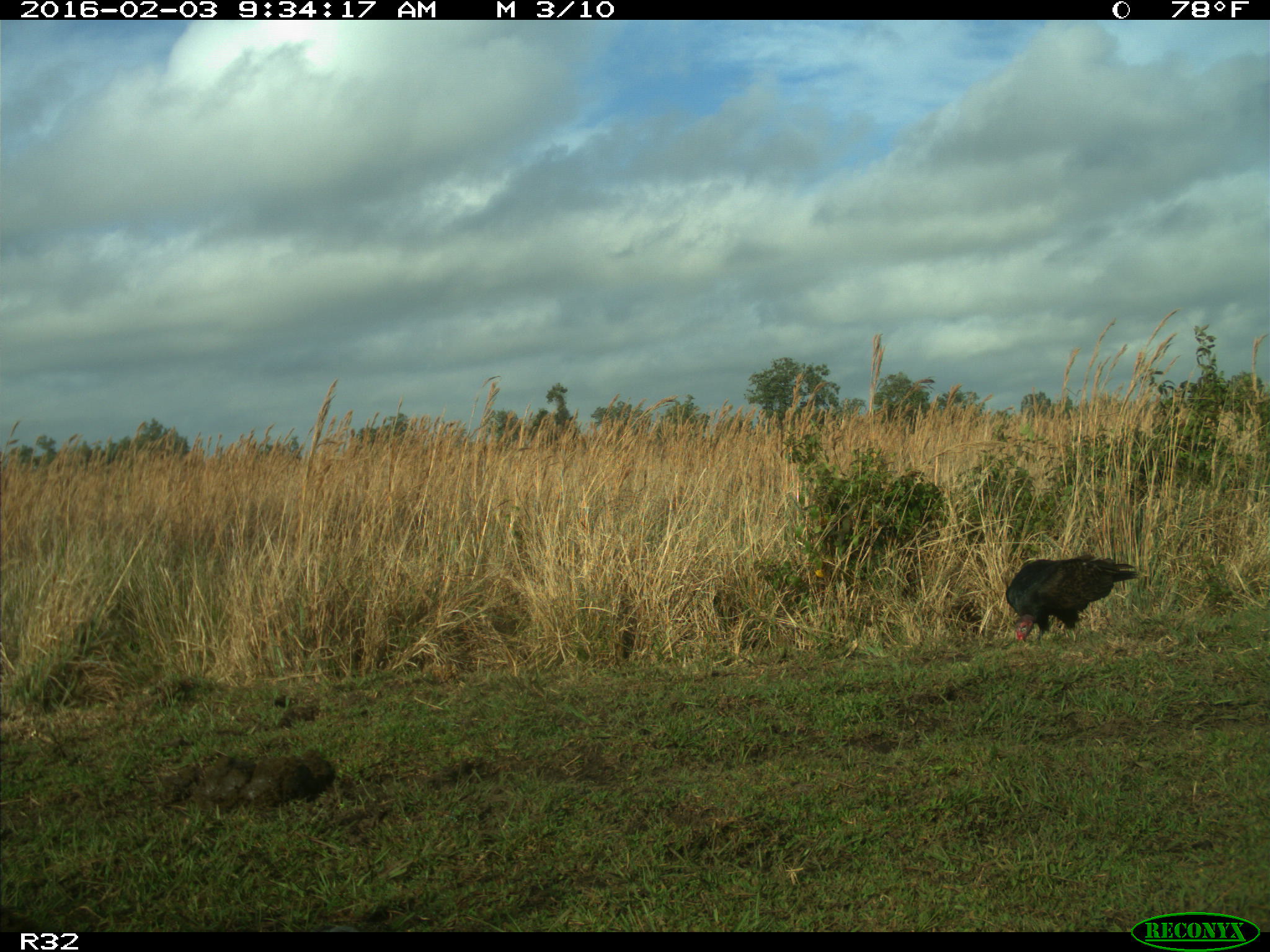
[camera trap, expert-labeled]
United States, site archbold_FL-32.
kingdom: Animalia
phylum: Chordata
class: Aves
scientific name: Aves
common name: birds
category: unidentified bird